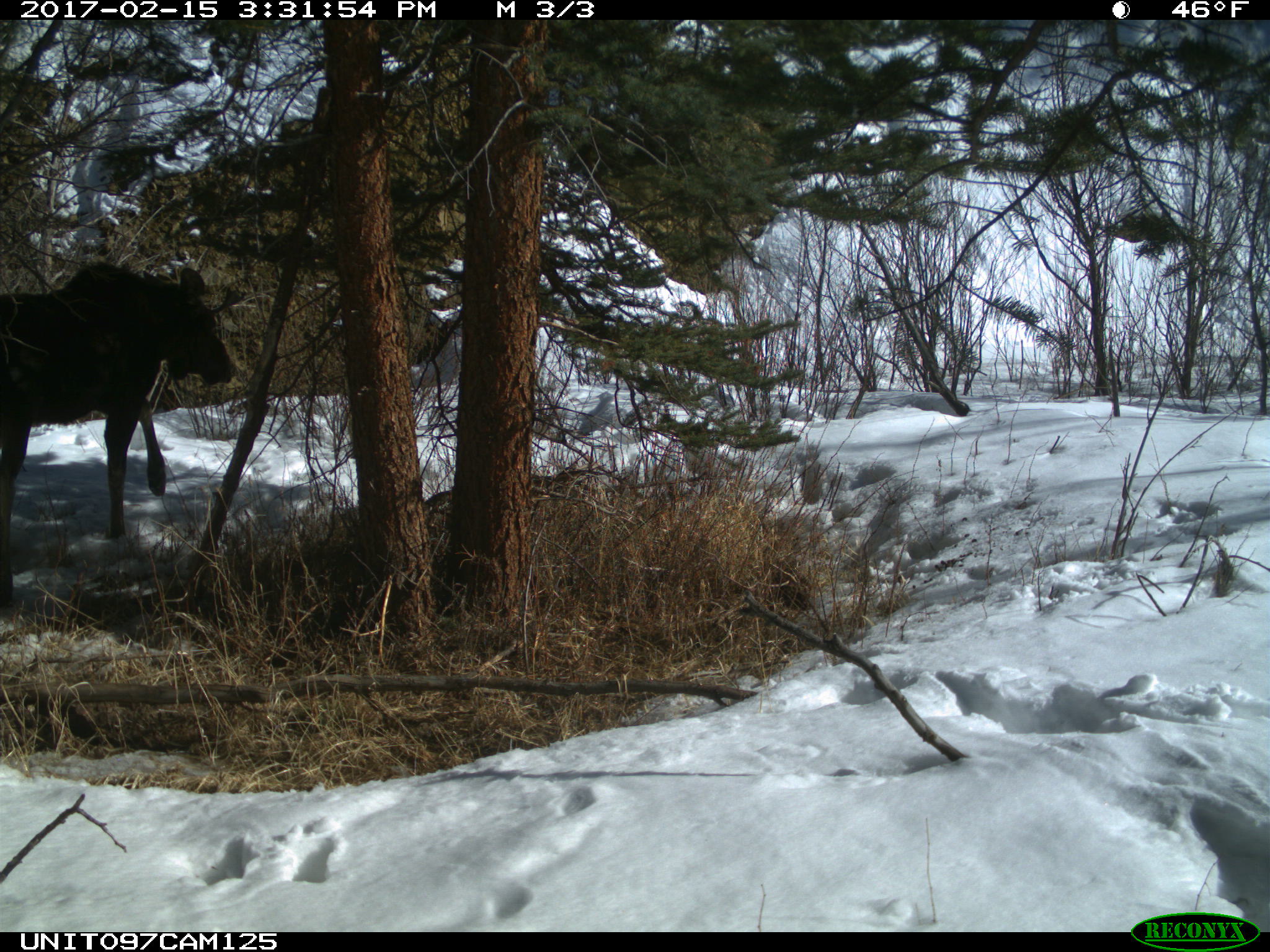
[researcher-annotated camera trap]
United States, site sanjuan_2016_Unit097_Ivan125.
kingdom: Animalia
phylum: Chordata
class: Mammalia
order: Artiodactyla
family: Cervidae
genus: Alces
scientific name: Alces alces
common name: moose